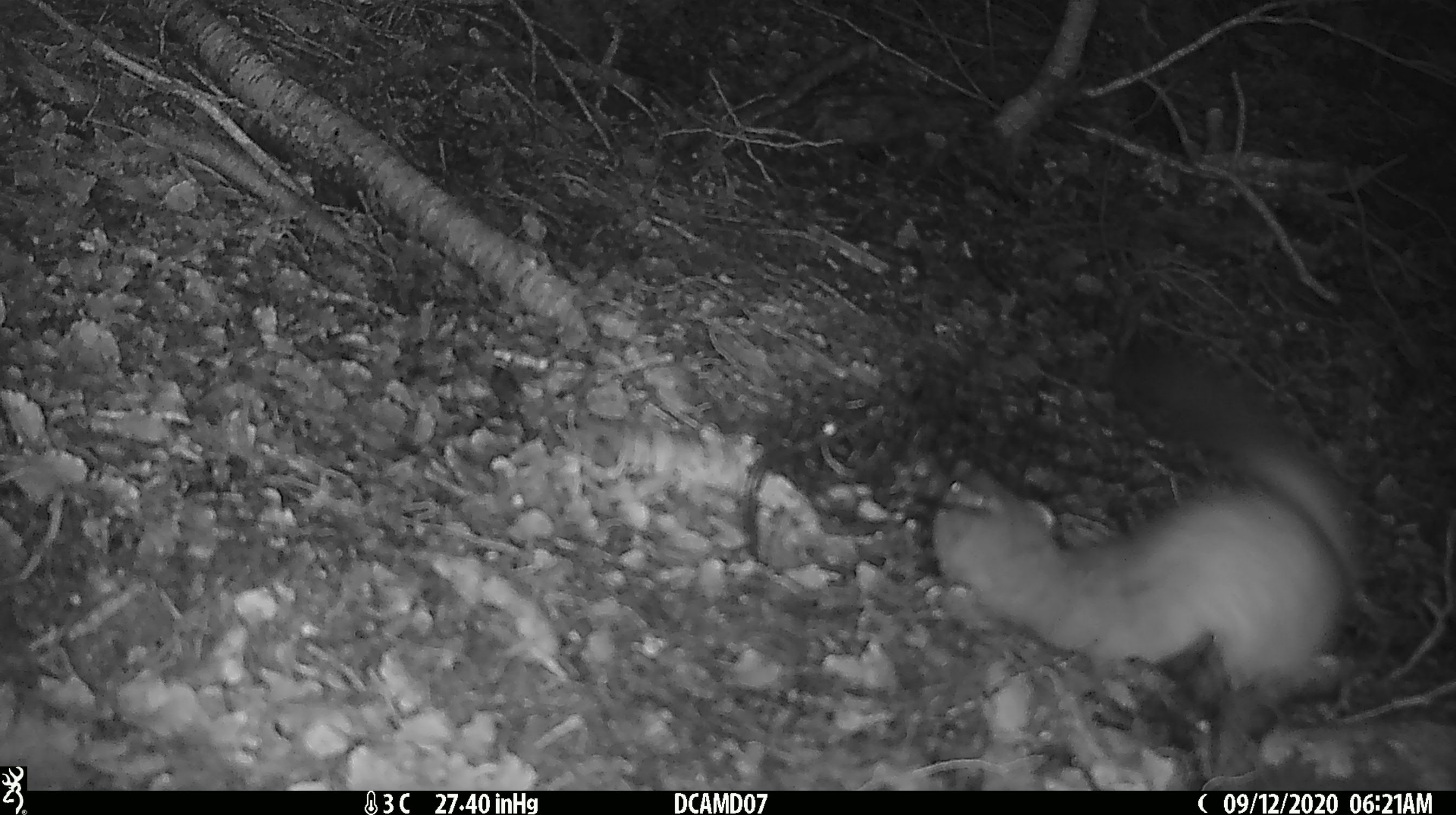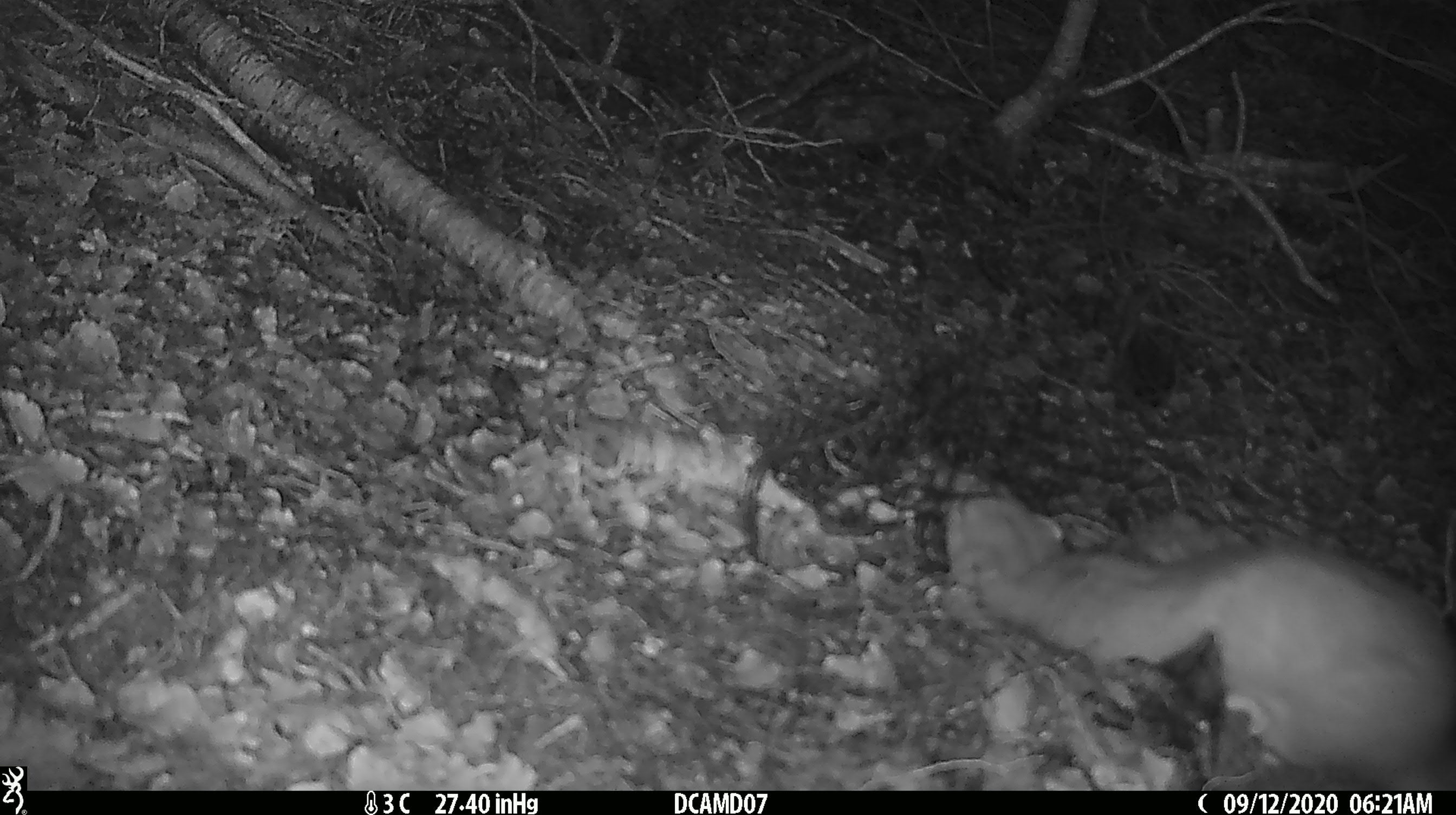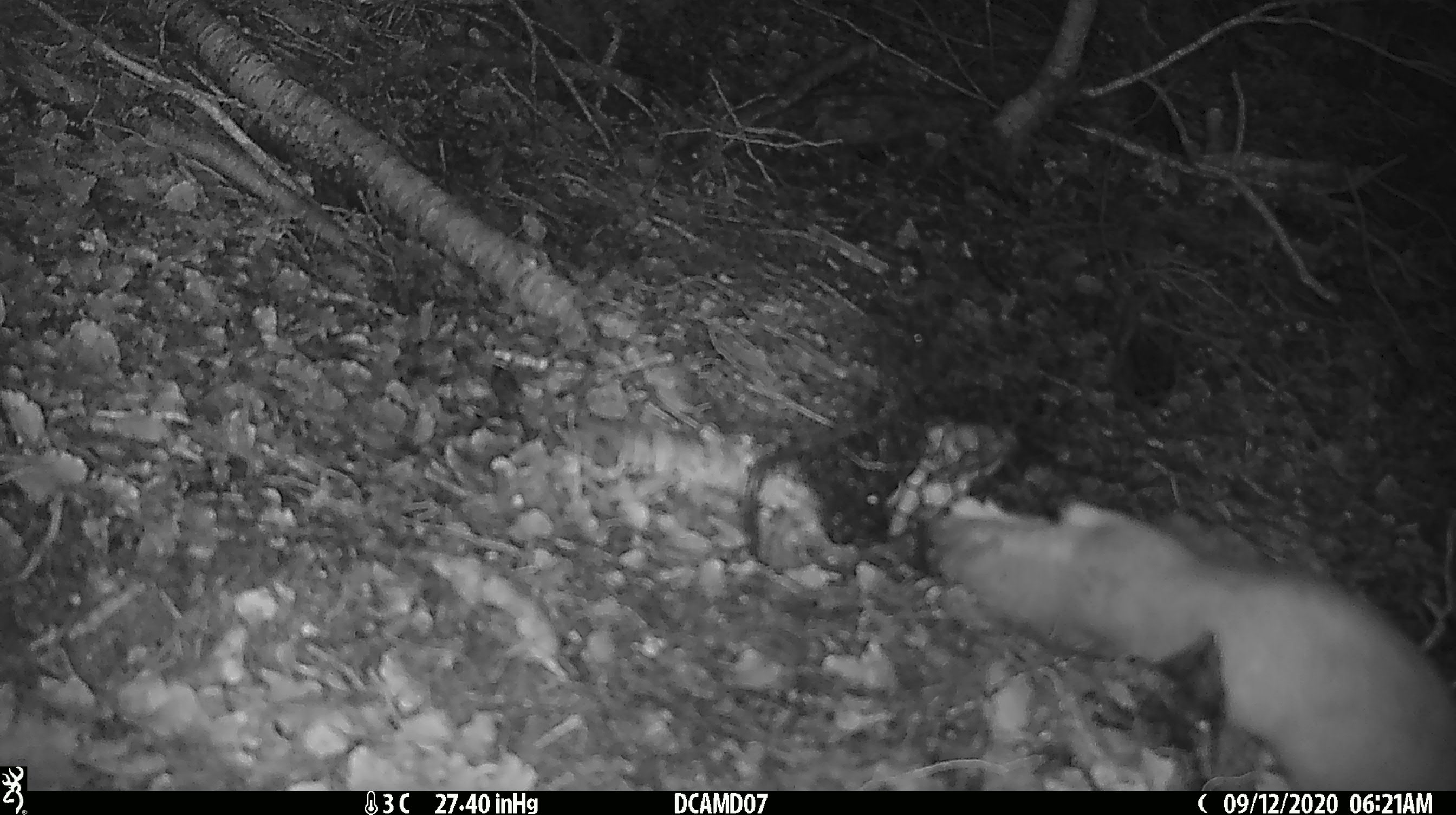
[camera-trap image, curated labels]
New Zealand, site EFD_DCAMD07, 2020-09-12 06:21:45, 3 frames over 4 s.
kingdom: Animalia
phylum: Chordata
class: Mammalia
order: Carnivora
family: Mustelidae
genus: Mustela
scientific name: Mustela erminea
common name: stoat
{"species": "stoat (Mustela erminea)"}